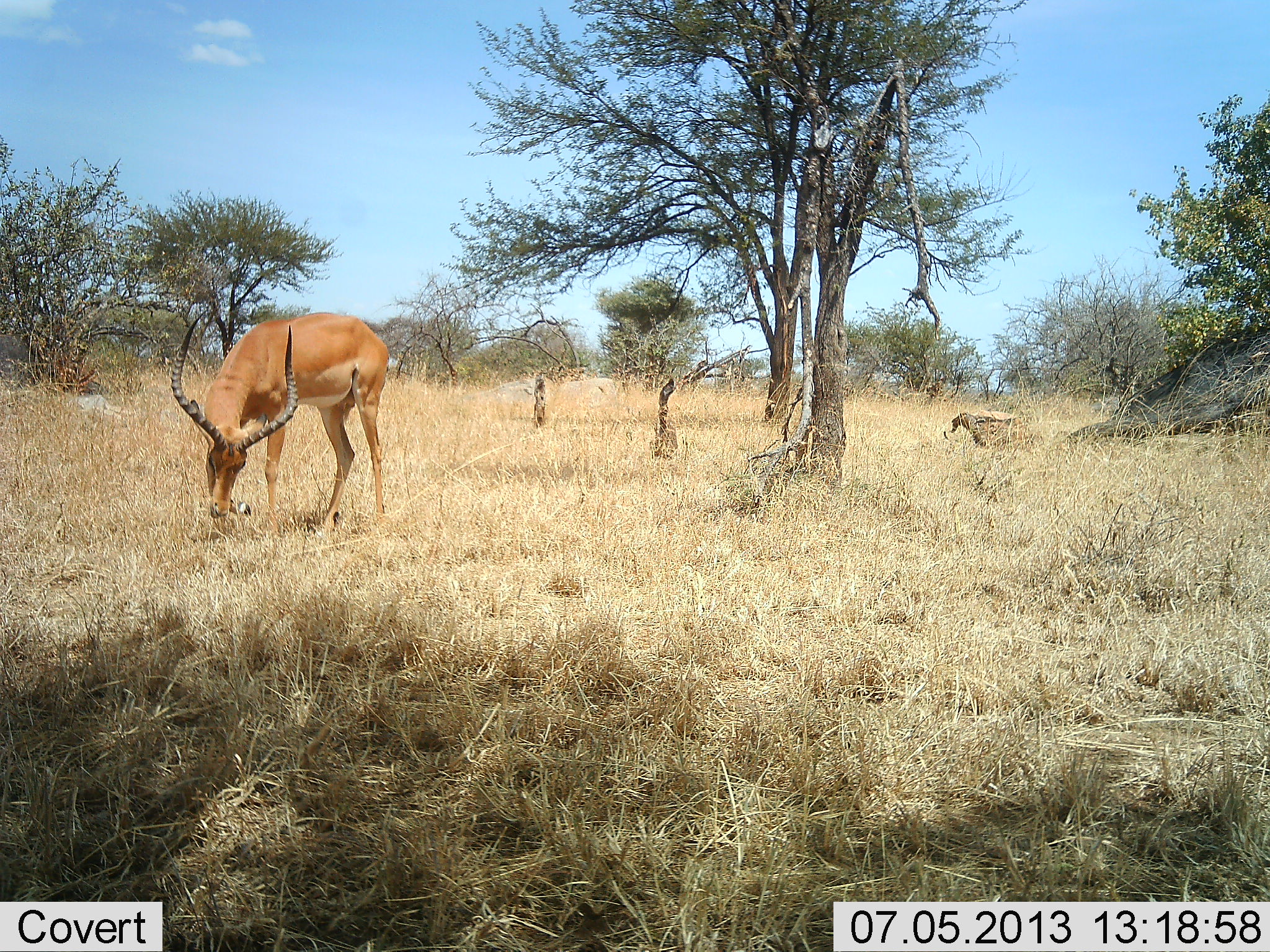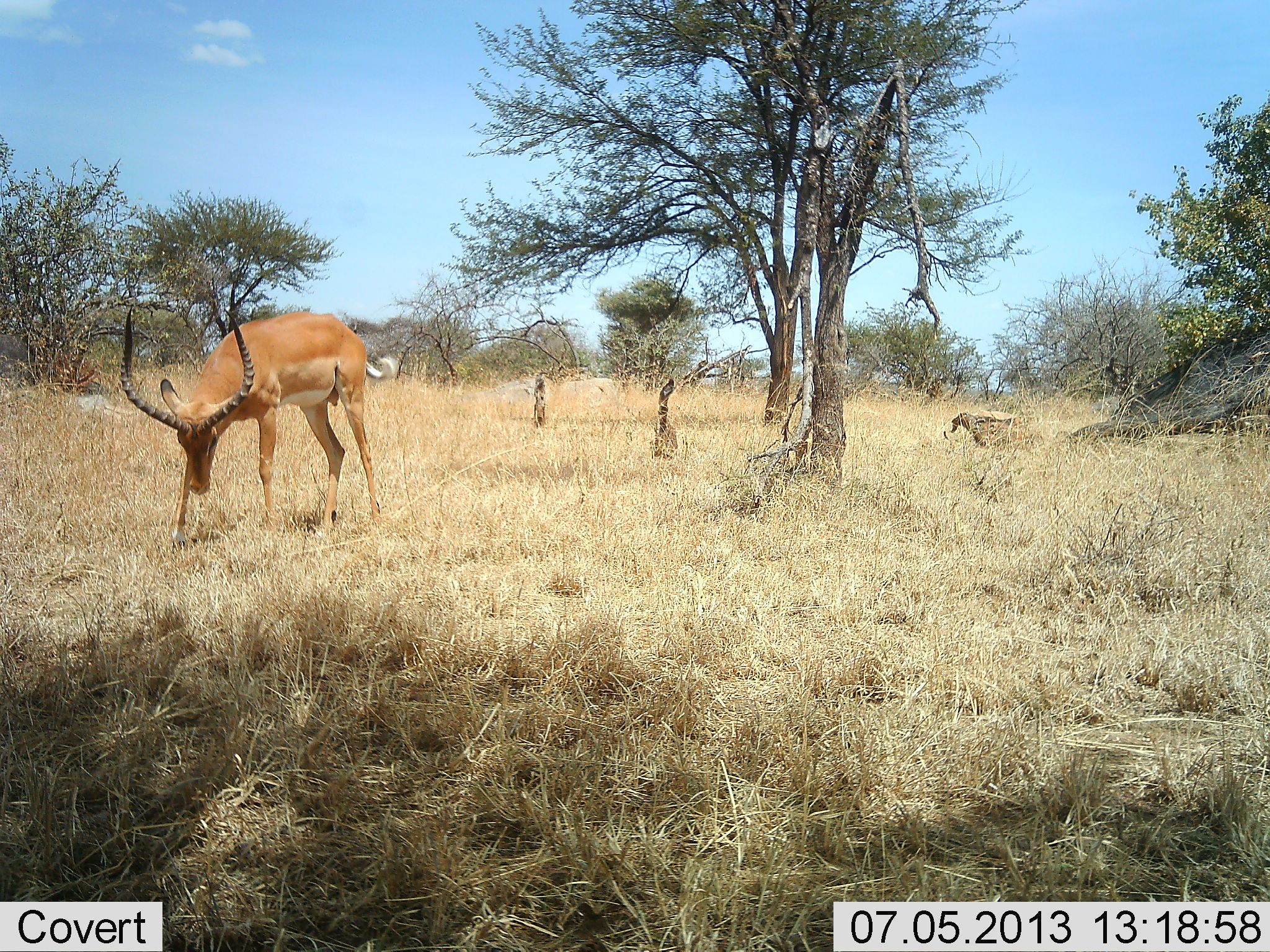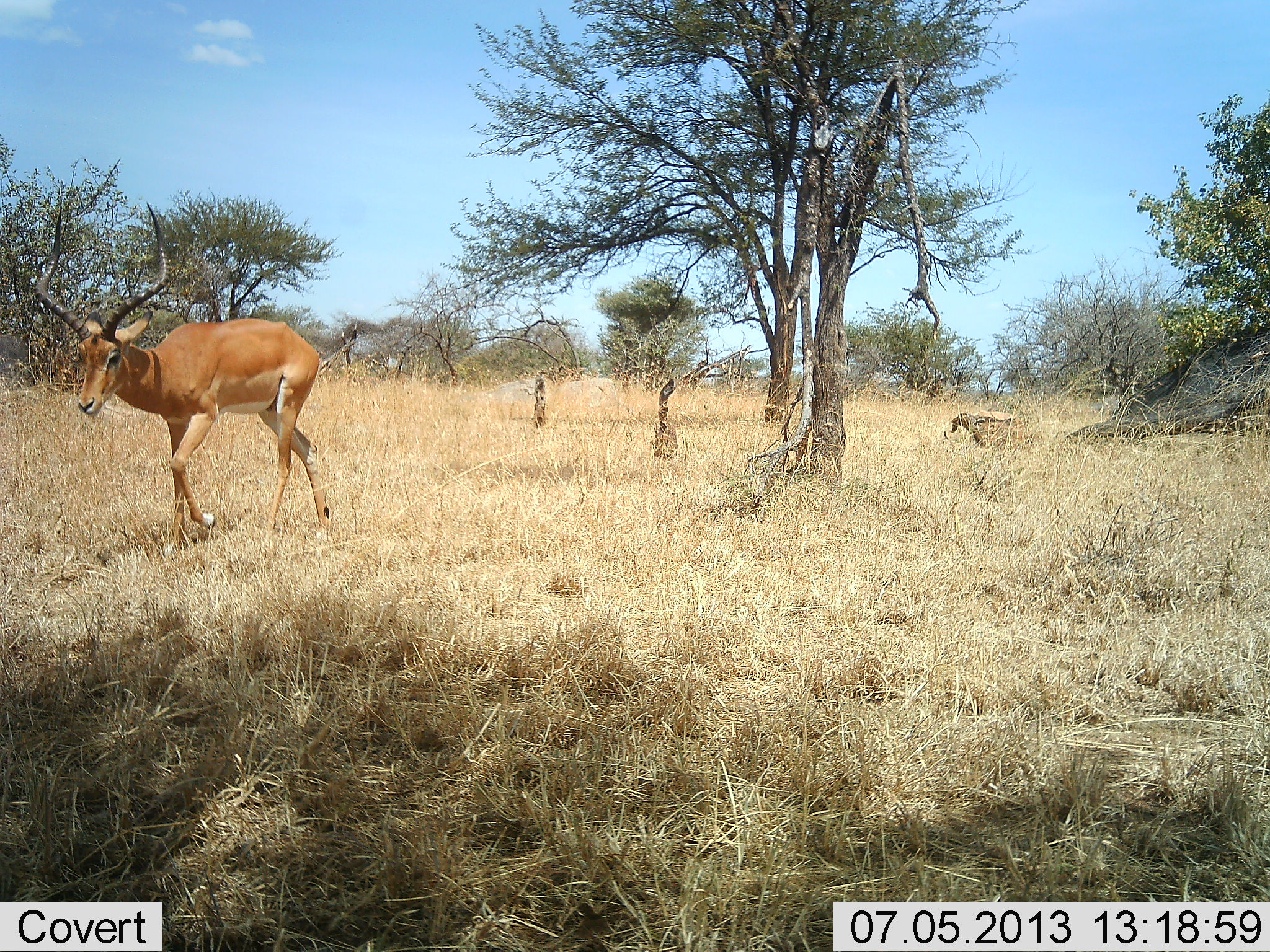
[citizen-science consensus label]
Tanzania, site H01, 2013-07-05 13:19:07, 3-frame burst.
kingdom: Animalia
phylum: Chordata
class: Mammalia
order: Artiodactyla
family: Bovidae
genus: Aepyceros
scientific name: Aepyceros melampus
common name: impala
Impala (Aepyceros melampus), count 1. Behavior (volunteer vote fractions): standing 10%, resting 0%, moving 60%, interacting 0%. Young present (vote fraction): 0%. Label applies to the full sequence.